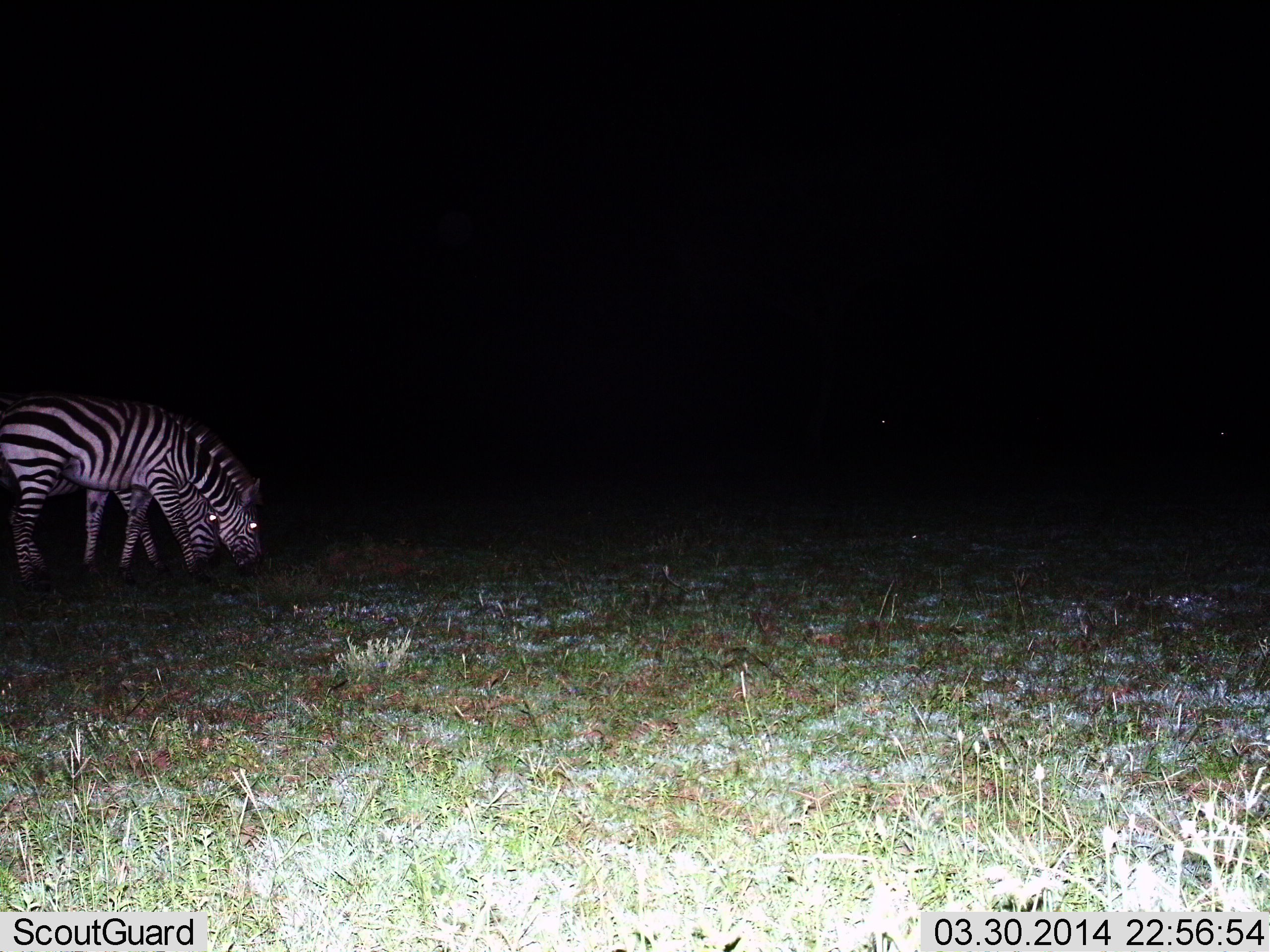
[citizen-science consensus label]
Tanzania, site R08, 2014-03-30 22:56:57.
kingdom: Animalia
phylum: Chordata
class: Mammalia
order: Perissodactyla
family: Equidae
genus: Equus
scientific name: Equus quagga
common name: plains zebra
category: zebra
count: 2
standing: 30%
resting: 0%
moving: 0%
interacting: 0%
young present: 0%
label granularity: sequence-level